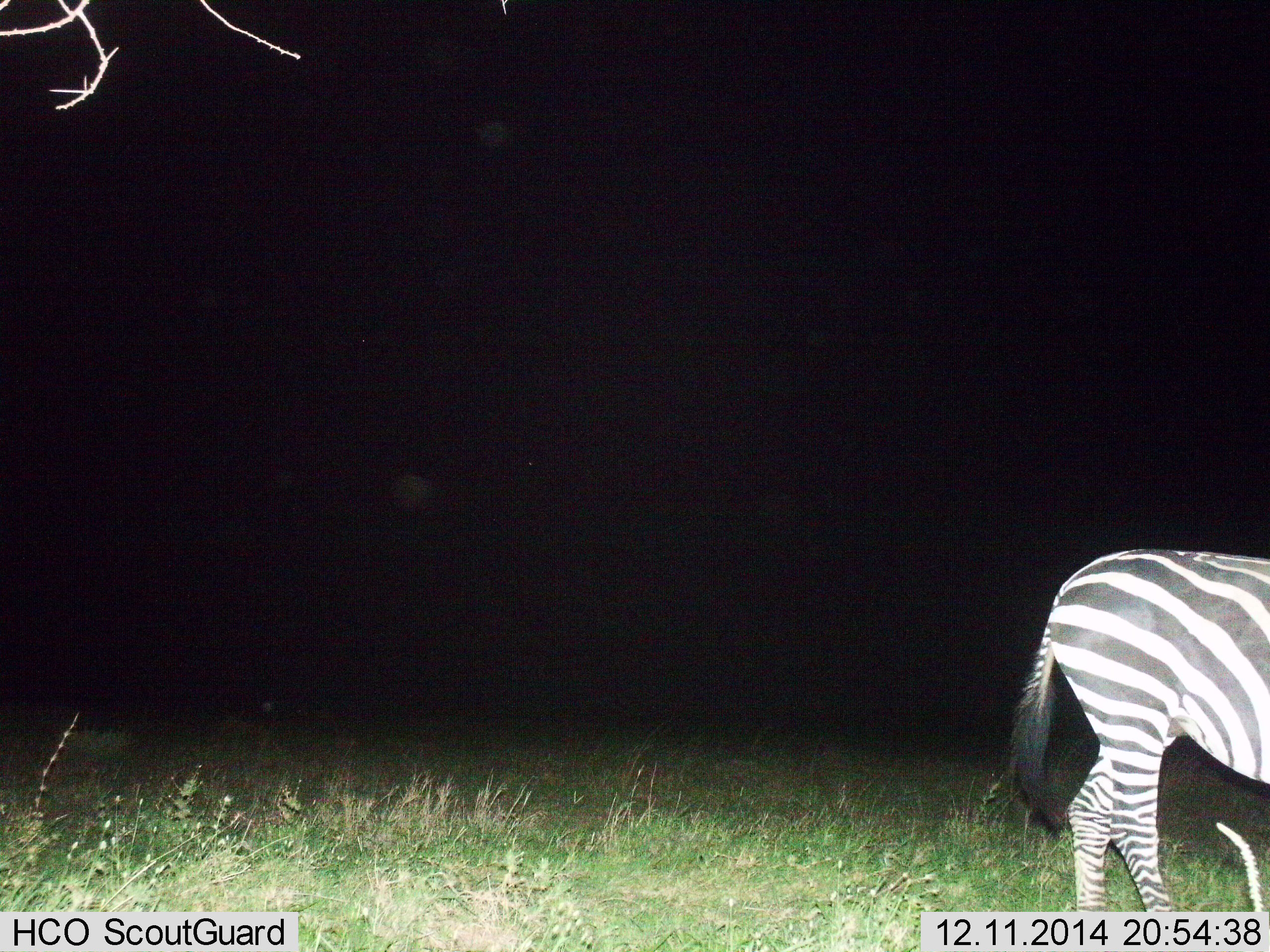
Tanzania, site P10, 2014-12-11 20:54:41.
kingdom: Animalia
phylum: Chordata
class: Mammalia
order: Perissodactyla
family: Equidae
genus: Equus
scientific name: Equus quagga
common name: plains zebra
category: zebra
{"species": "zebra (plains zebra) (Equus quagga)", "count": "1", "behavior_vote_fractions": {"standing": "70%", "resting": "0%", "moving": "30%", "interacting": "0%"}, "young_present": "0%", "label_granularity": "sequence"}